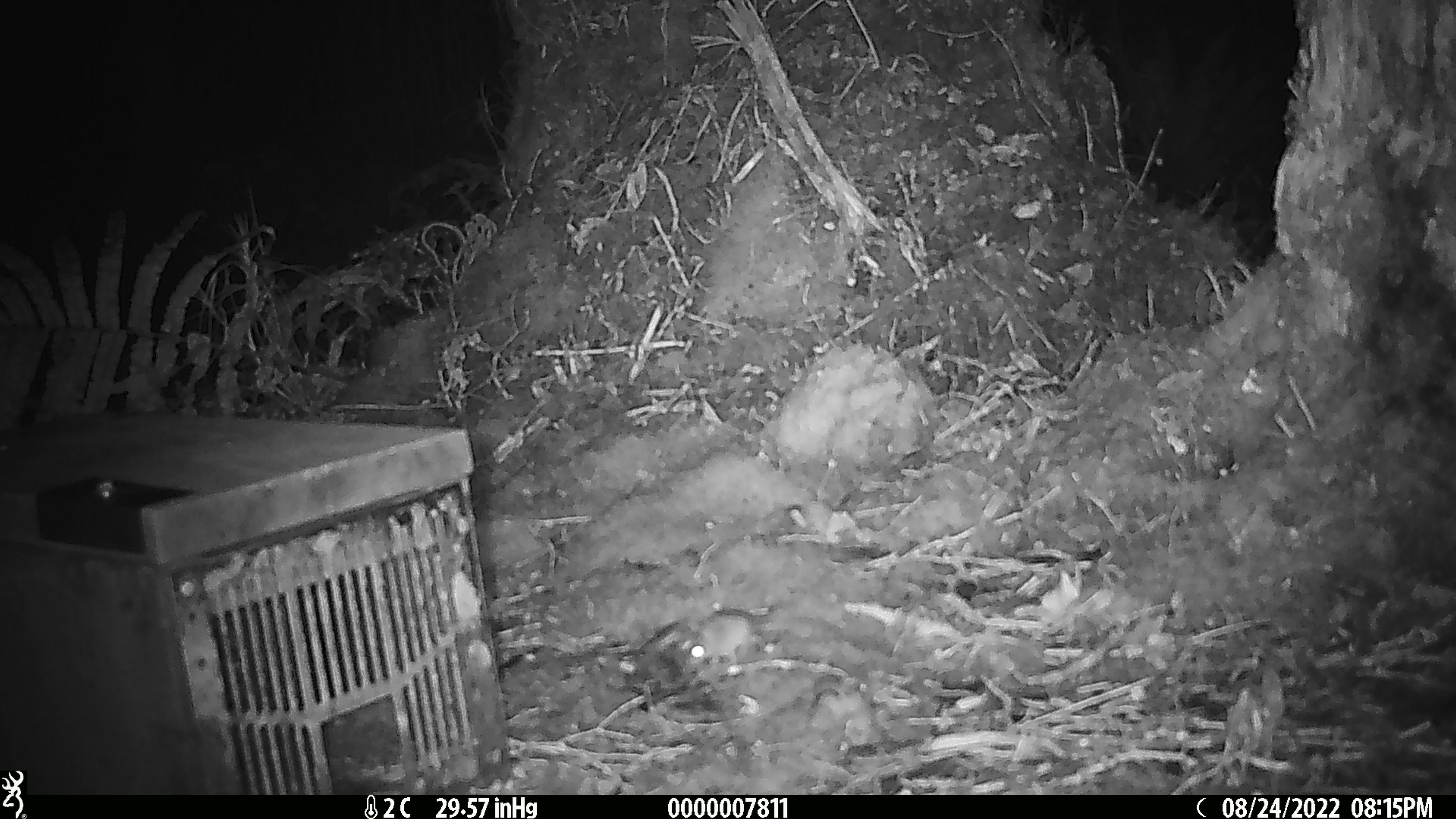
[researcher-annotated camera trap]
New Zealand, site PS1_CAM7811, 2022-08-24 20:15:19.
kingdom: Animalia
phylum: Chordata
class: Mammalia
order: Rodentia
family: Muridae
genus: Mus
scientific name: Mus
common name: mouse